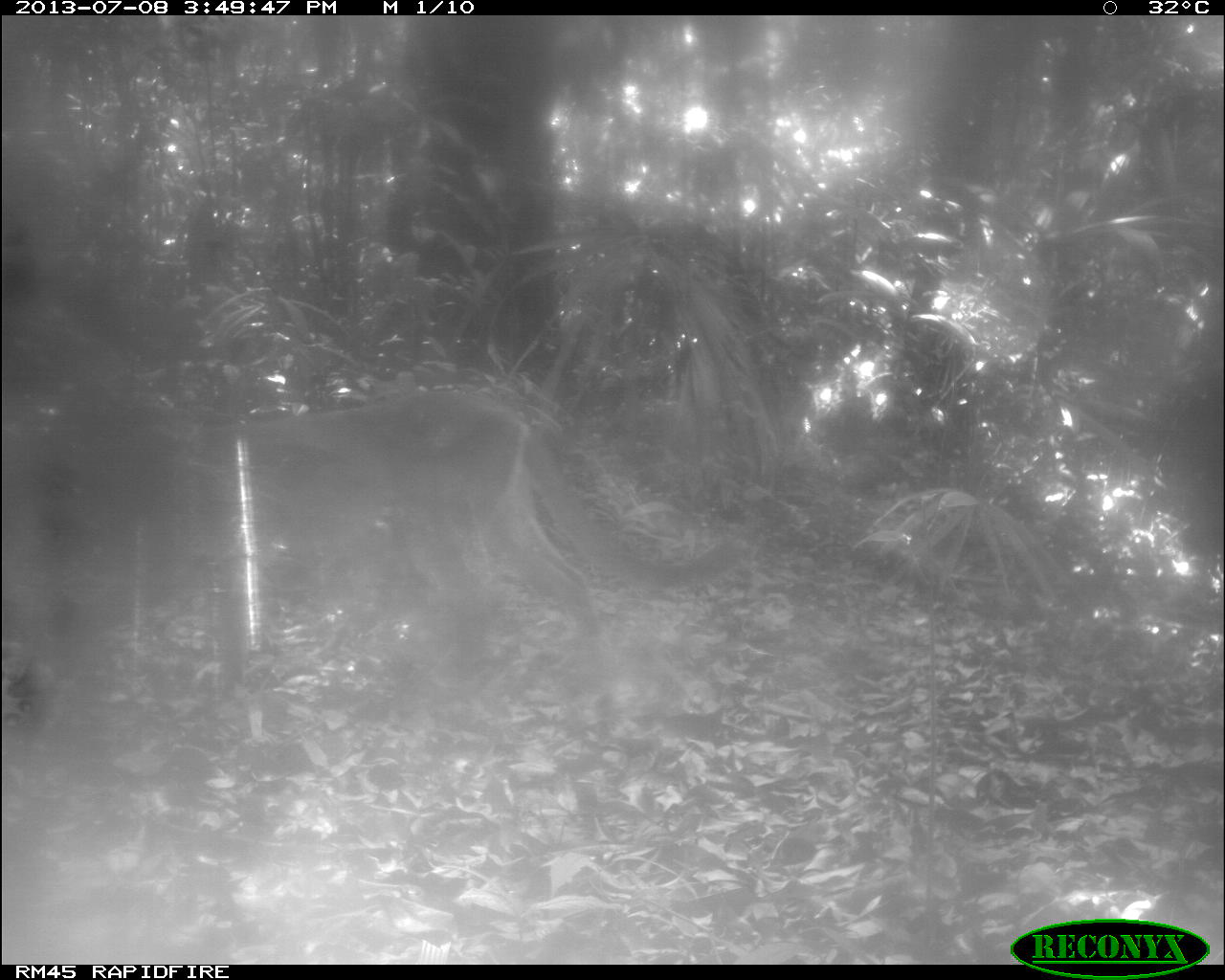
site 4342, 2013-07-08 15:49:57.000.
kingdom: Animalia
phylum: Chordata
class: Mammalia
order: Carnivora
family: Felidae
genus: Puma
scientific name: Puma concolor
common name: mountain lion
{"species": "Puma concolor (mountain lion)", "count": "1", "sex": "female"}